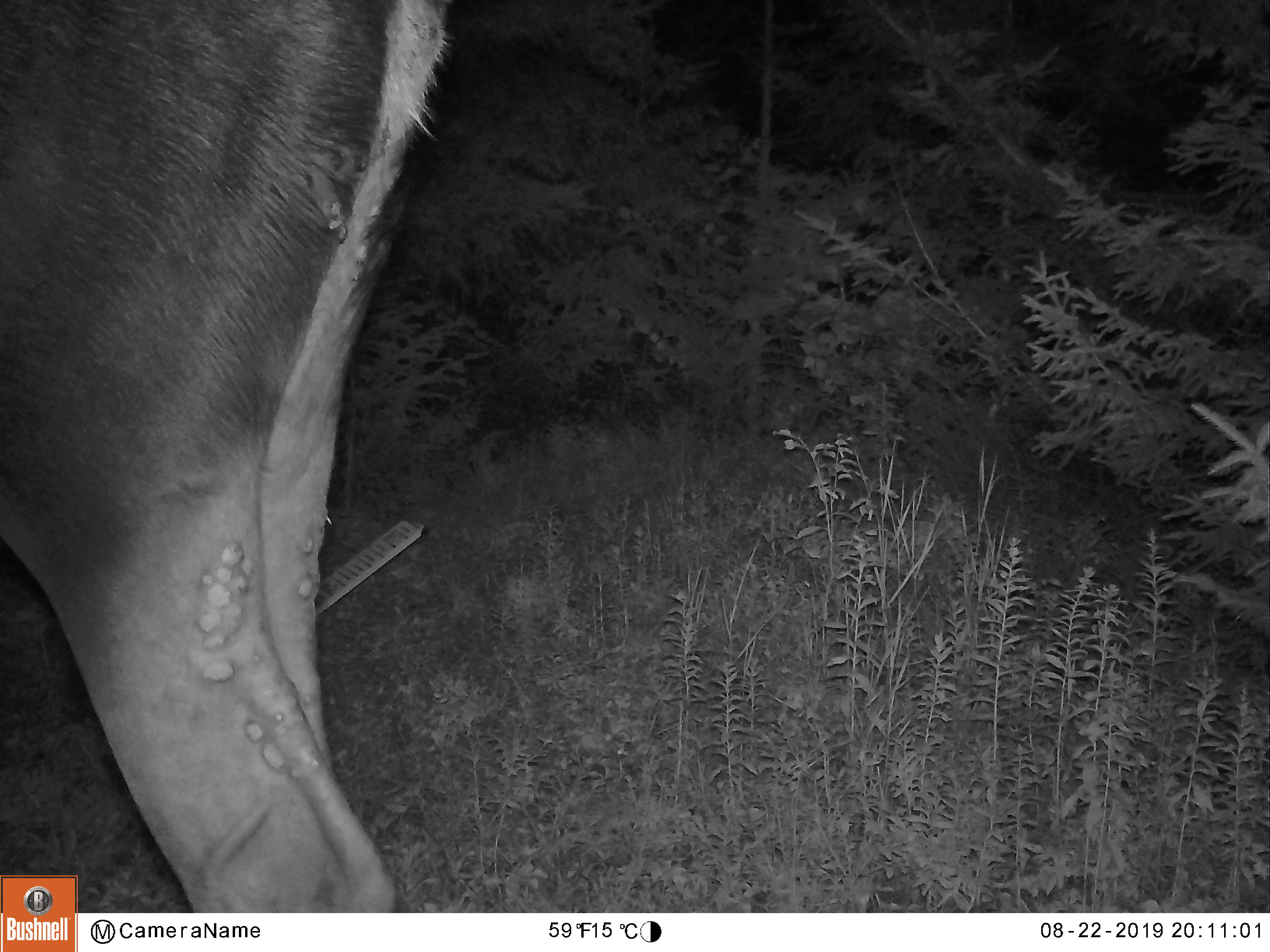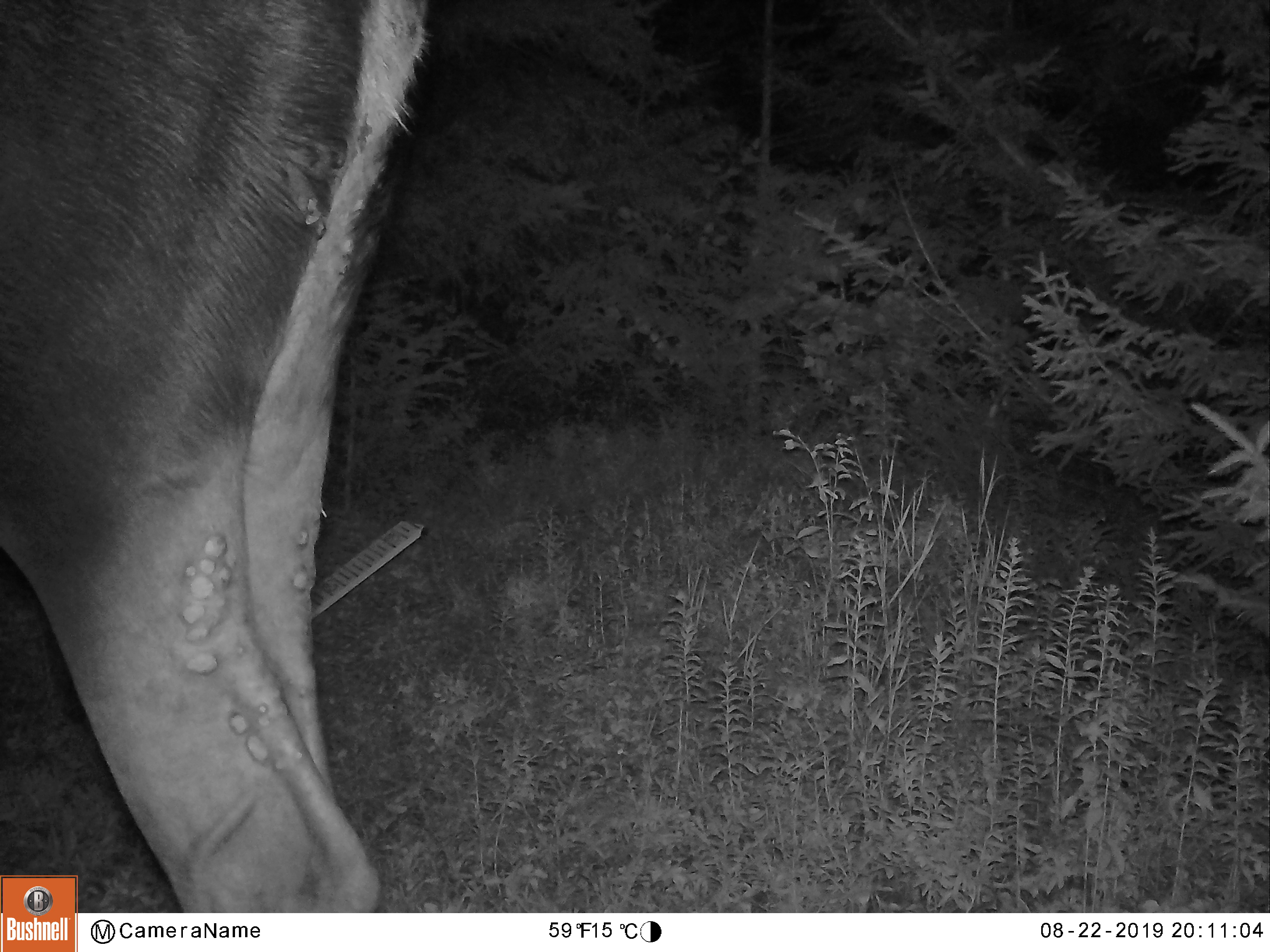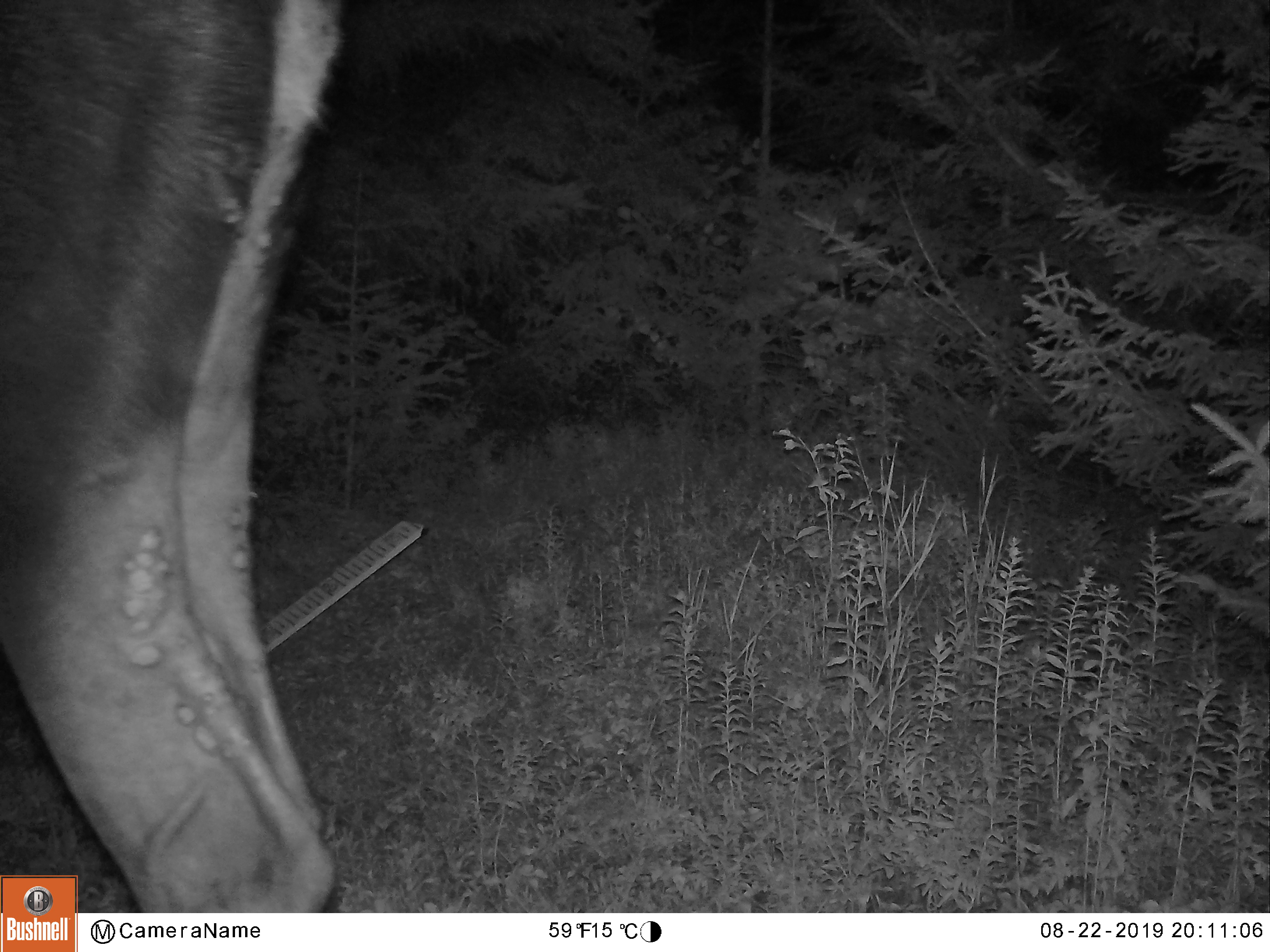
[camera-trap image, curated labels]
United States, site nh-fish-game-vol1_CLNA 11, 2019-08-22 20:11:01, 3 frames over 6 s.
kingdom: Animalia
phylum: Chordata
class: Mammalia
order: Artiodactyla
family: Cervidae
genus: Alces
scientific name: Alces alces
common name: moose